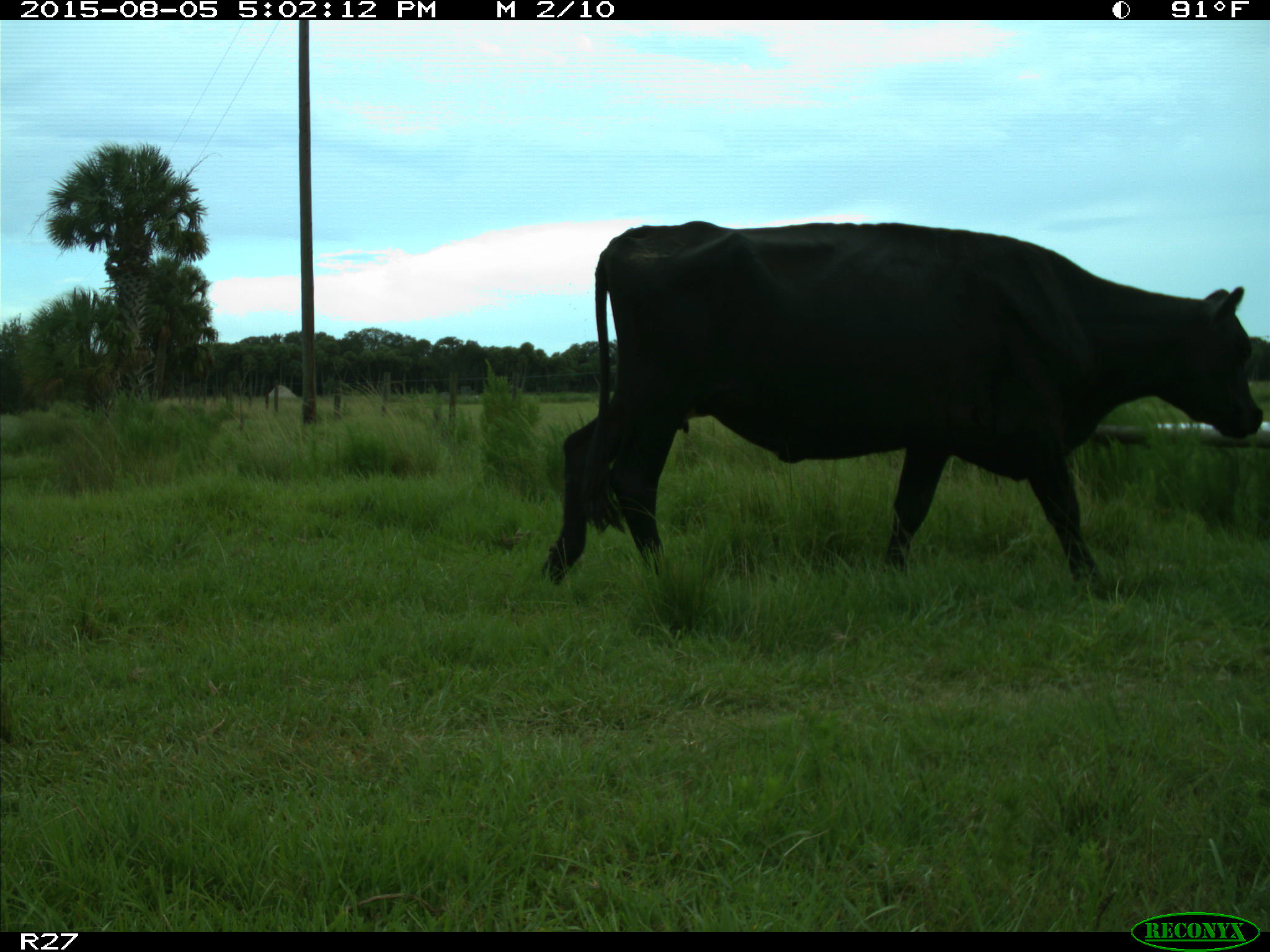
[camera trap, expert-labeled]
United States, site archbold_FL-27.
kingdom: Animalia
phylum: Chordata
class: Mammalia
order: Artiodactyla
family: Bovidae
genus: Bos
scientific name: Bos taurus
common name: domestic cow